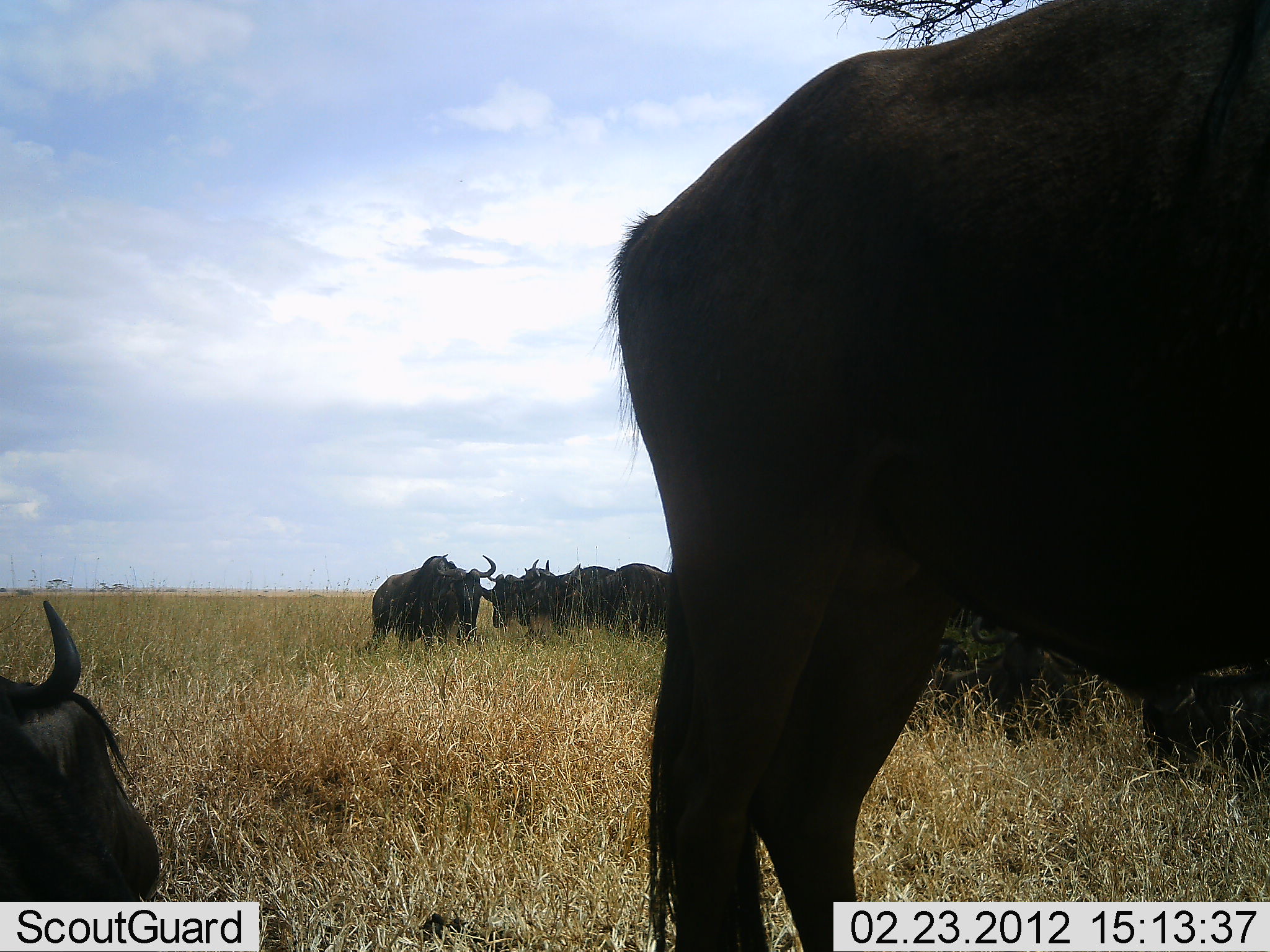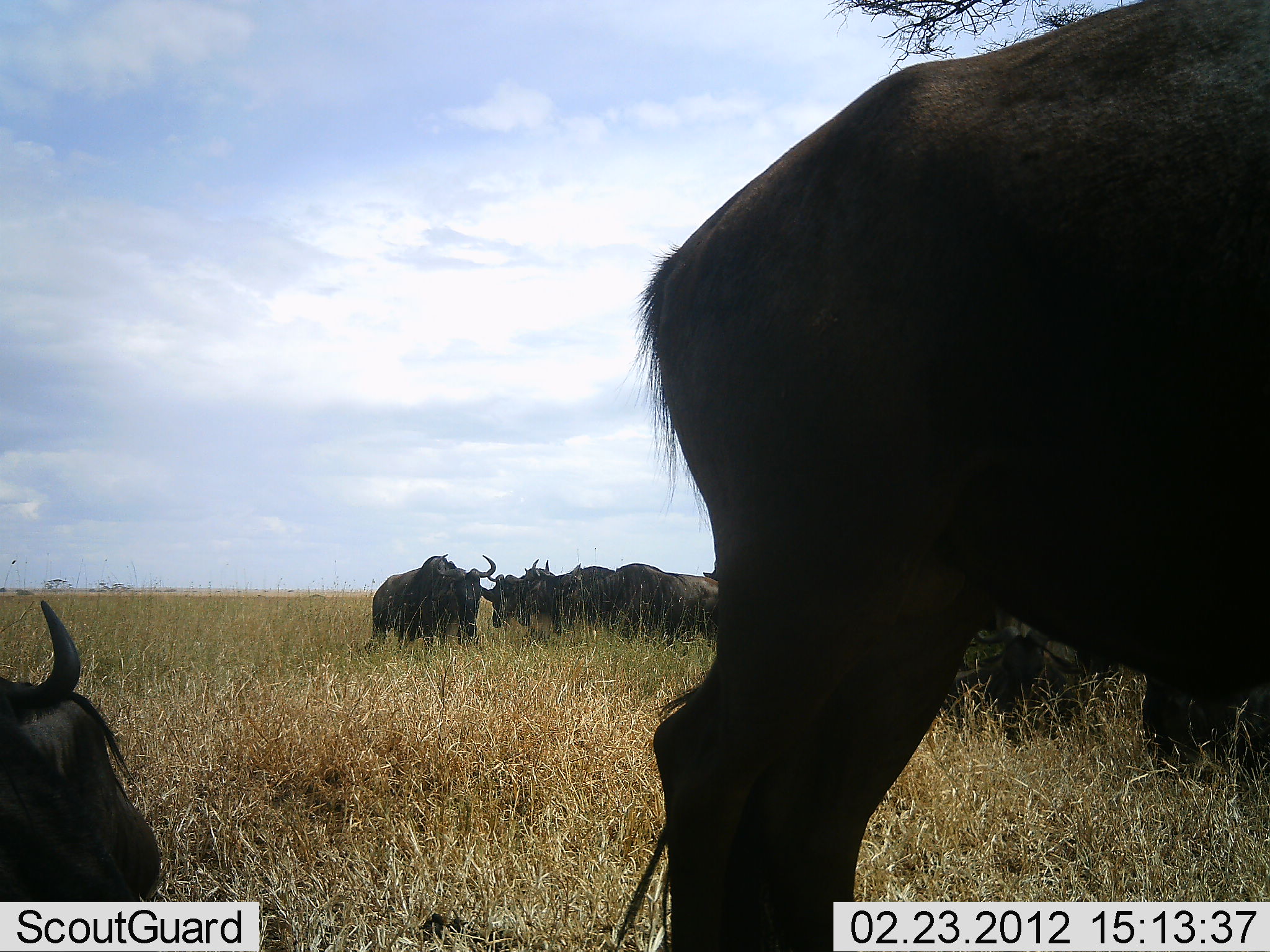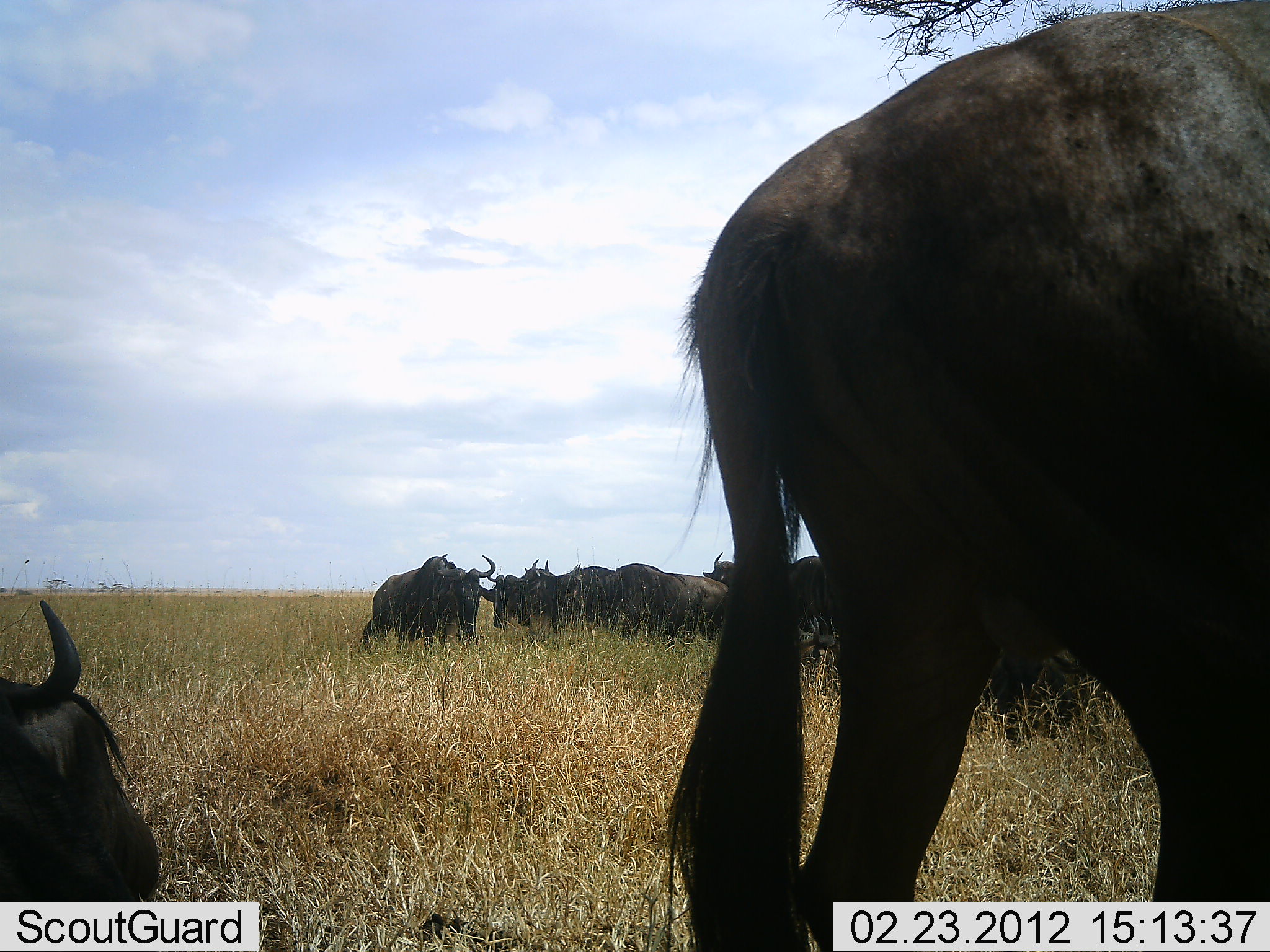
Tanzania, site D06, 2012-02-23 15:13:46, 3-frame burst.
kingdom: Animalia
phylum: Chordata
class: Mammalia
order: Artiodactyla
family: Bovidae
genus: Connochaetes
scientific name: Connochaetes taurinus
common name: blue wildebeest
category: wildebeest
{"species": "wildebeest (blue wildebeest) (Connochaetes taurinus)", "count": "8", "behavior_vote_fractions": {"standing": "88%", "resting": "76%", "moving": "6%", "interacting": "0%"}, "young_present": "0%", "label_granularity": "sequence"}